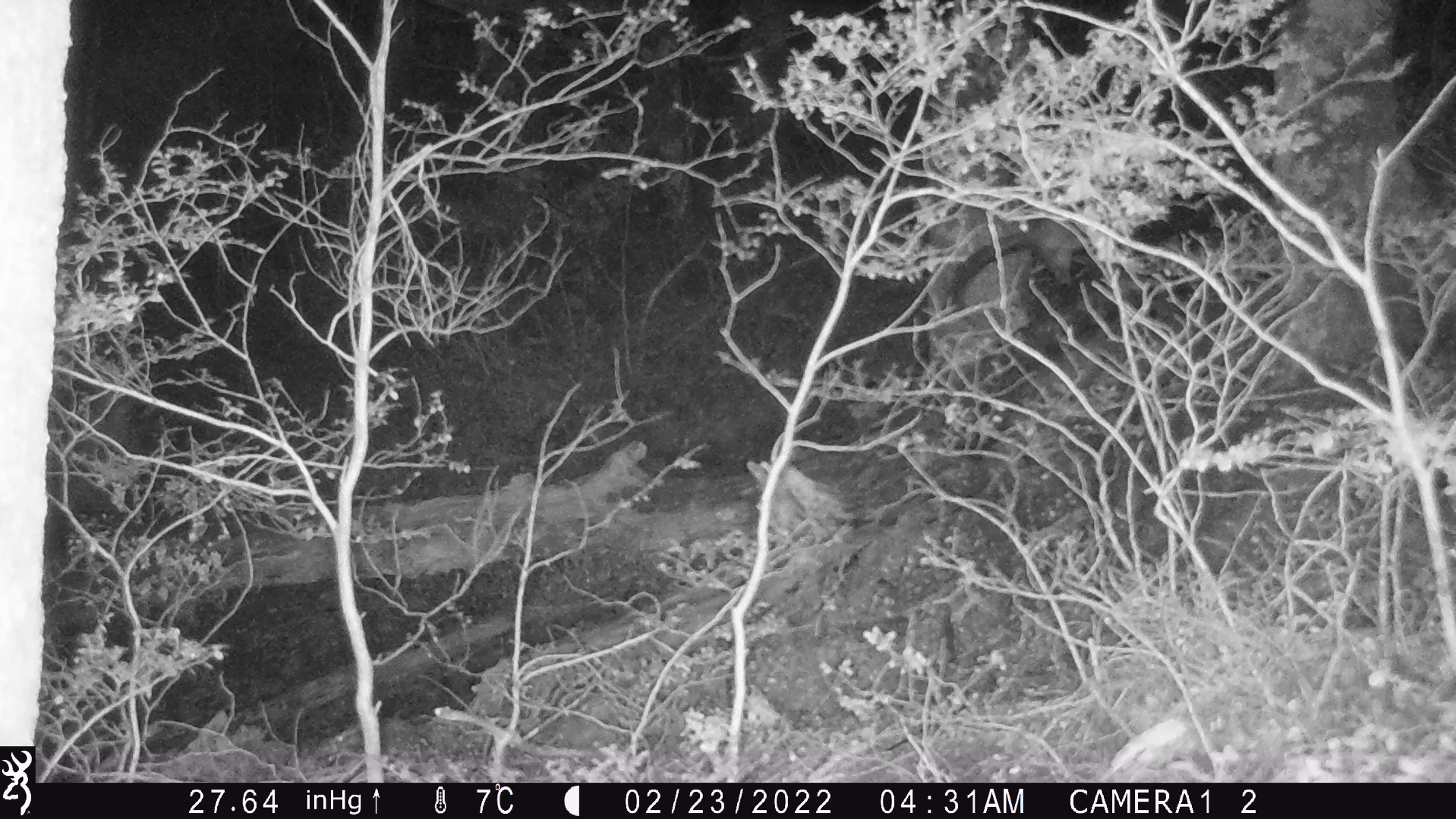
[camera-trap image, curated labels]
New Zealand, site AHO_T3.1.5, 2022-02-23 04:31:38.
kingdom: Animalia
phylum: Chordata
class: Mammalia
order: Diprotodontia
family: Phalangeridae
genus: Trichosurus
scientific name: Trichosurus vulpecula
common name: common brushtail possum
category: possum